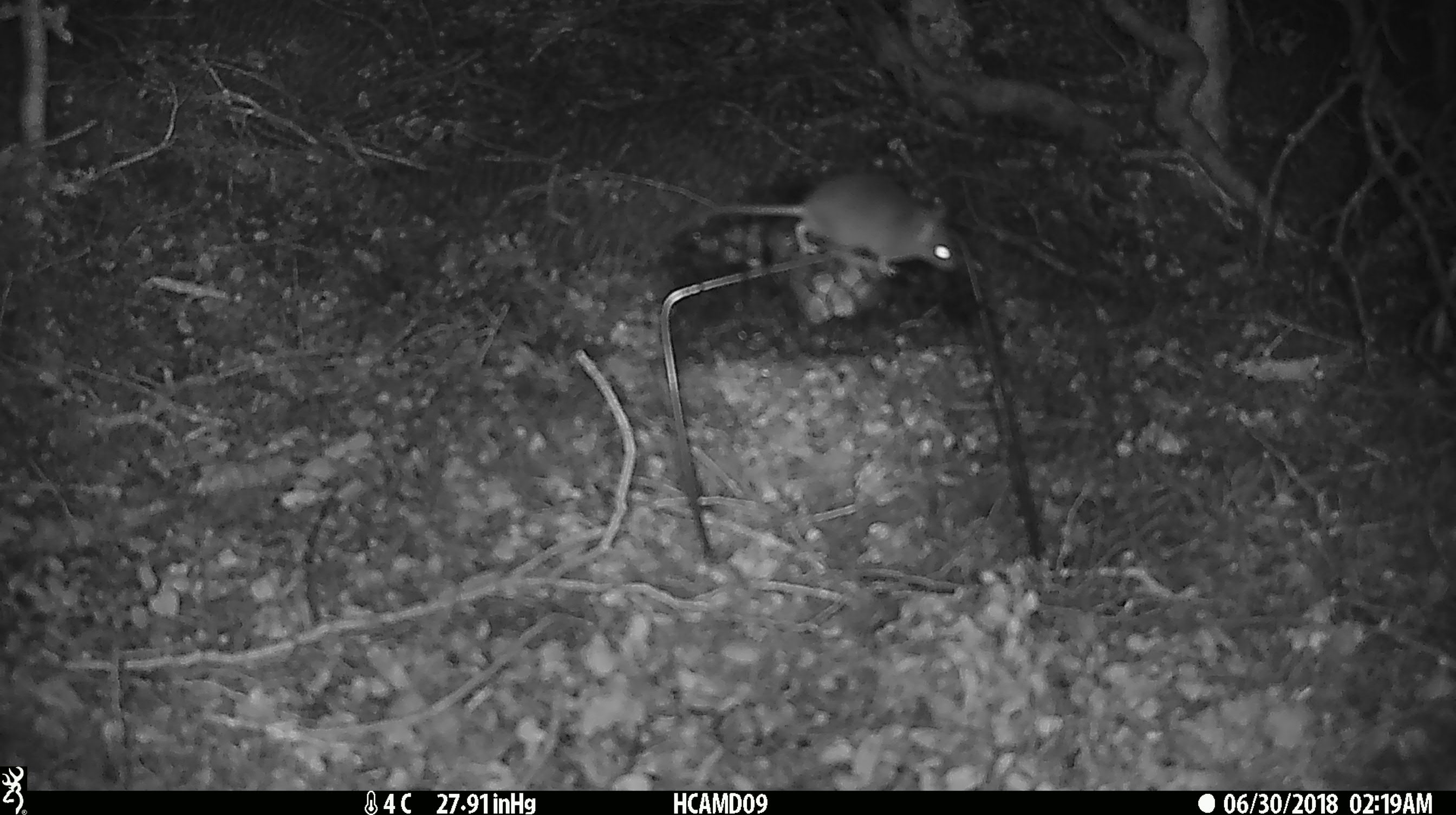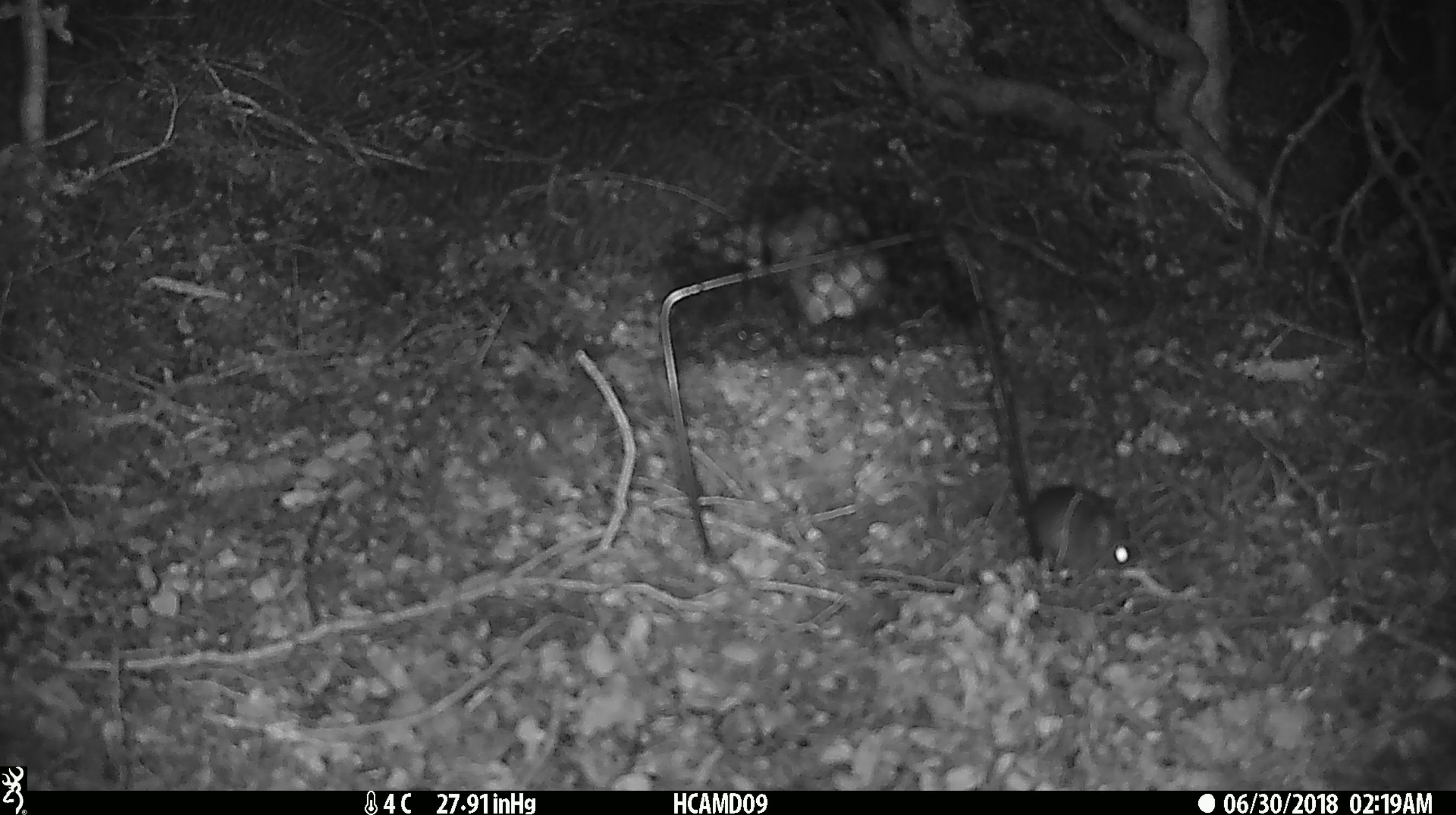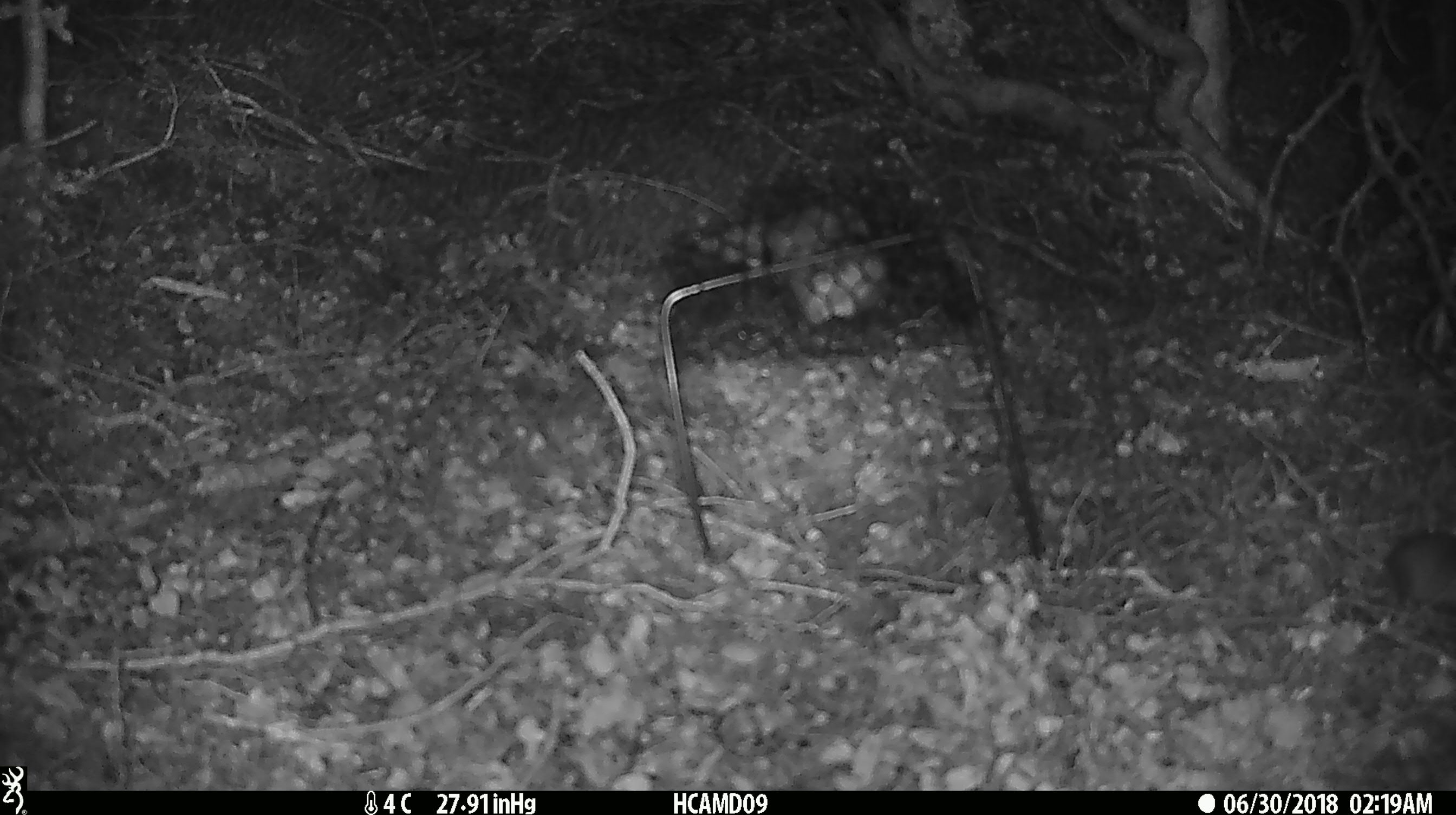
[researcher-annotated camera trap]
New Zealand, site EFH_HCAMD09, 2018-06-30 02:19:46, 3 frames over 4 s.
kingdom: Animalia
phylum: Chordata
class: Mammalia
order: Rodentia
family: Muridae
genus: Mus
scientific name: Mus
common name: mouse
Mouse (Mus).